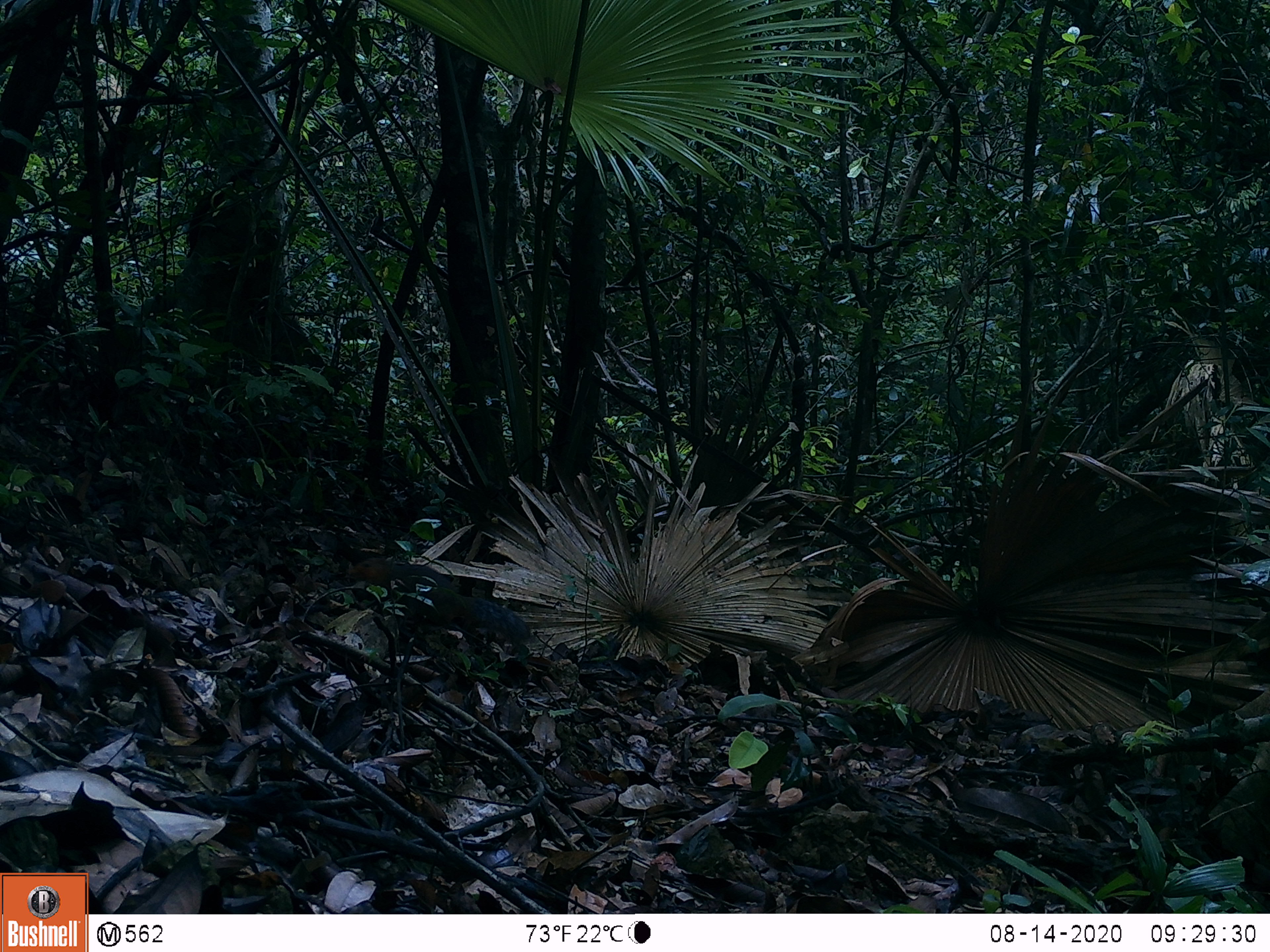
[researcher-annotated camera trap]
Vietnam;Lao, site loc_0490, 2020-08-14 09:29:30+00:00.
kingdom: Animalia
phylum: Chordata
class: Mammalia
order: Rodentia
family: Sciuridae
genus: Dremomys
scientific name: Dremomys rufigenis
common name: red-cheeked squirrel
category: red cheeked squirrel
Red cheeked squirrel (red-cheeked squirrel) (Dremomys rufigenis). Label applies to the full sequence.